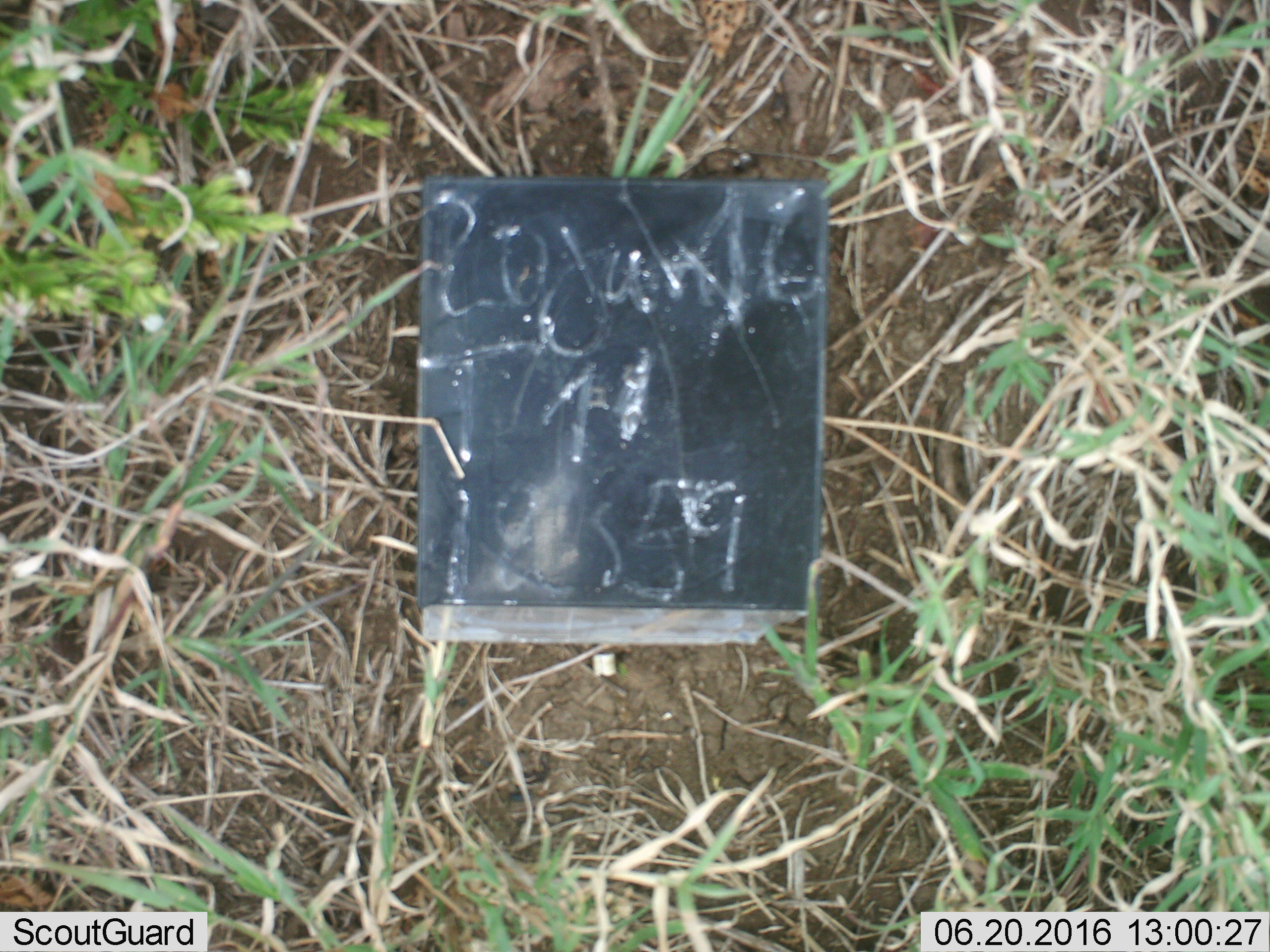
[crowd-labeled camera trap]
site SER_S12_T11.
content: unidentified animal